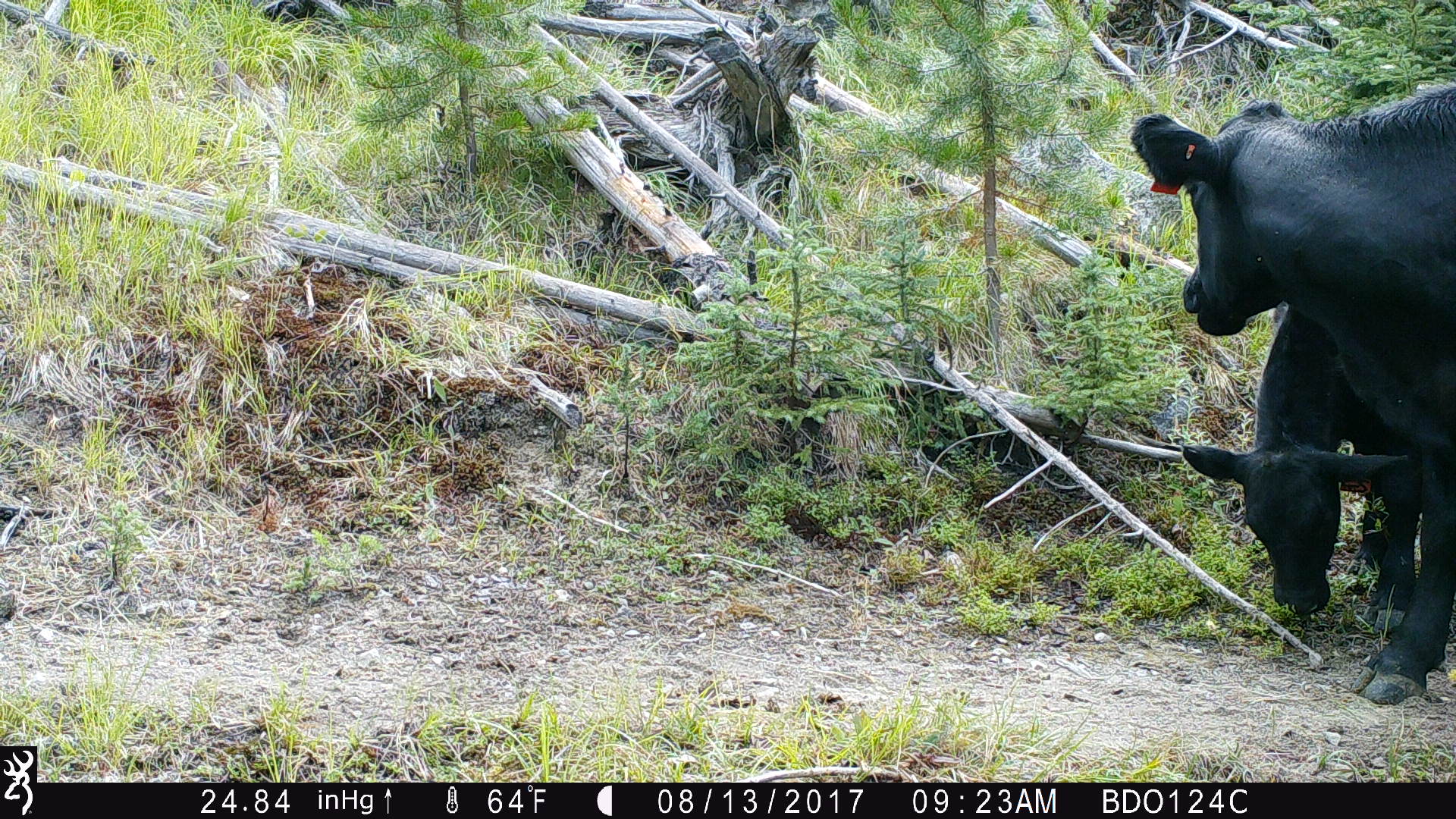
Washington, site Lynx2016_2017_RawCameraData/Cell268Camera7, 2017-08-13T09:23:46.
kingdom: Animalia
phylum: Chordata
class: Mammalia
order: Artiodactyla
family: Bovidae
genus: Bos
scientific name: Bos taurus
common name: domestic cattle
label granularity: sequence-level